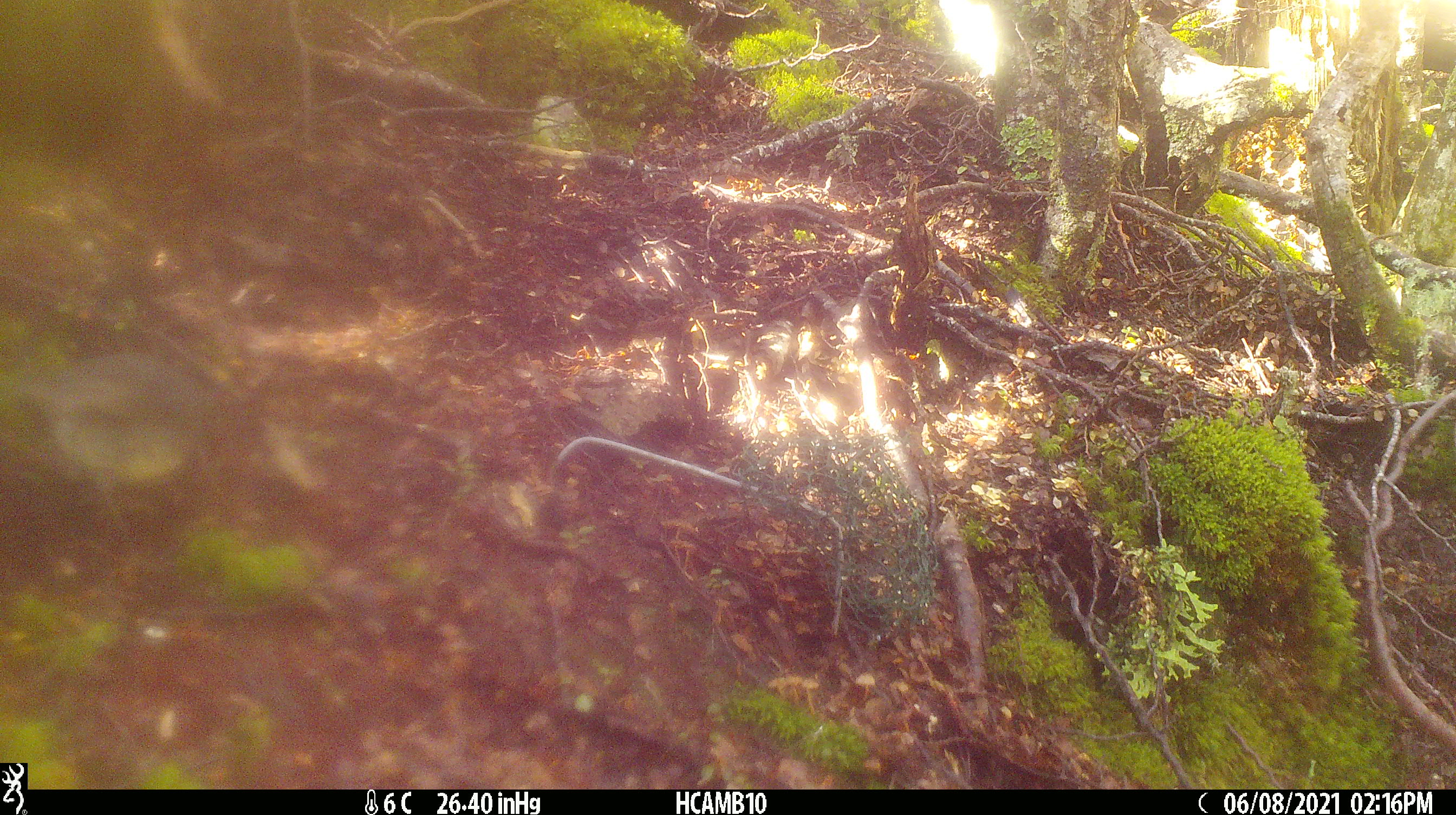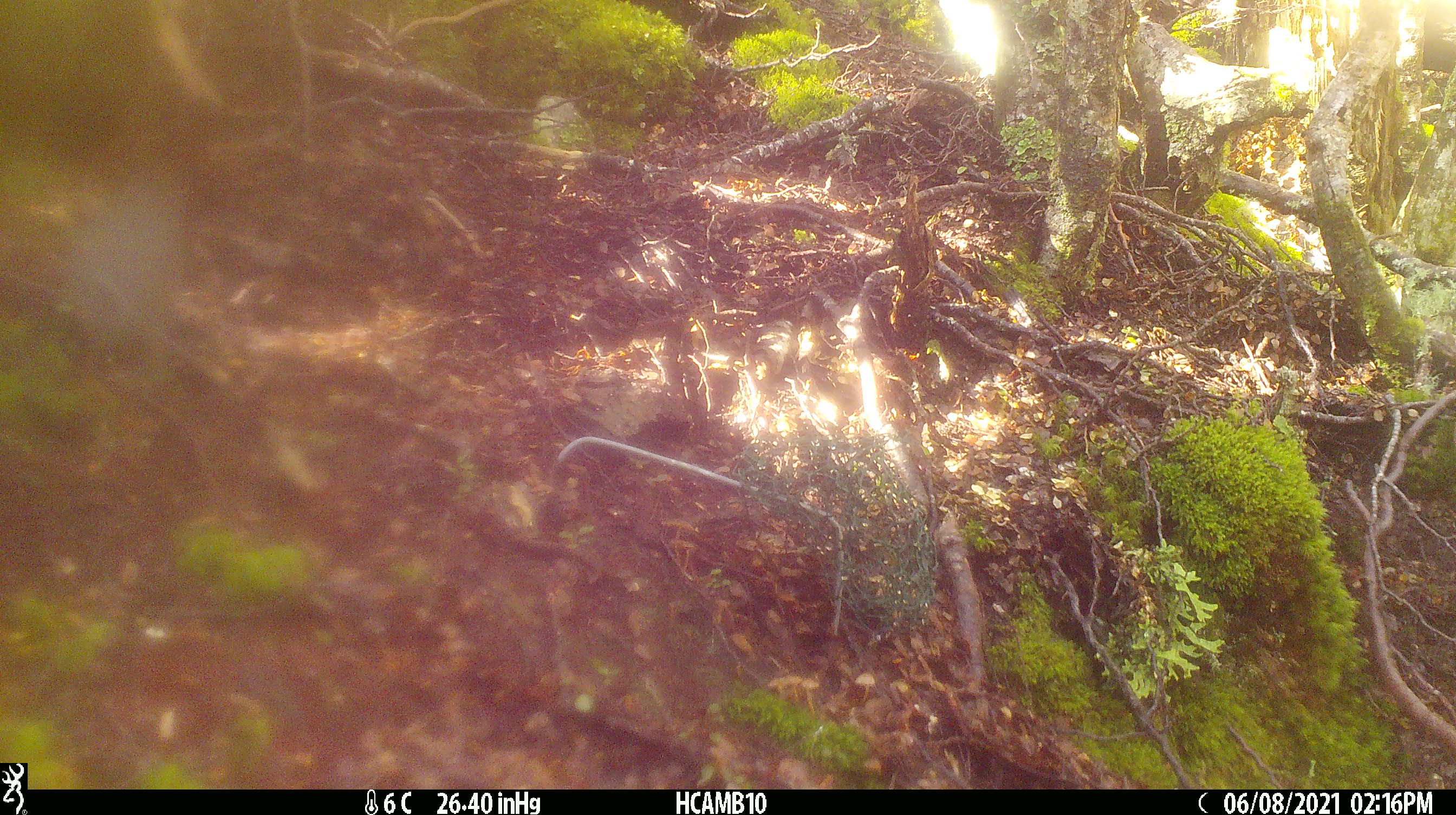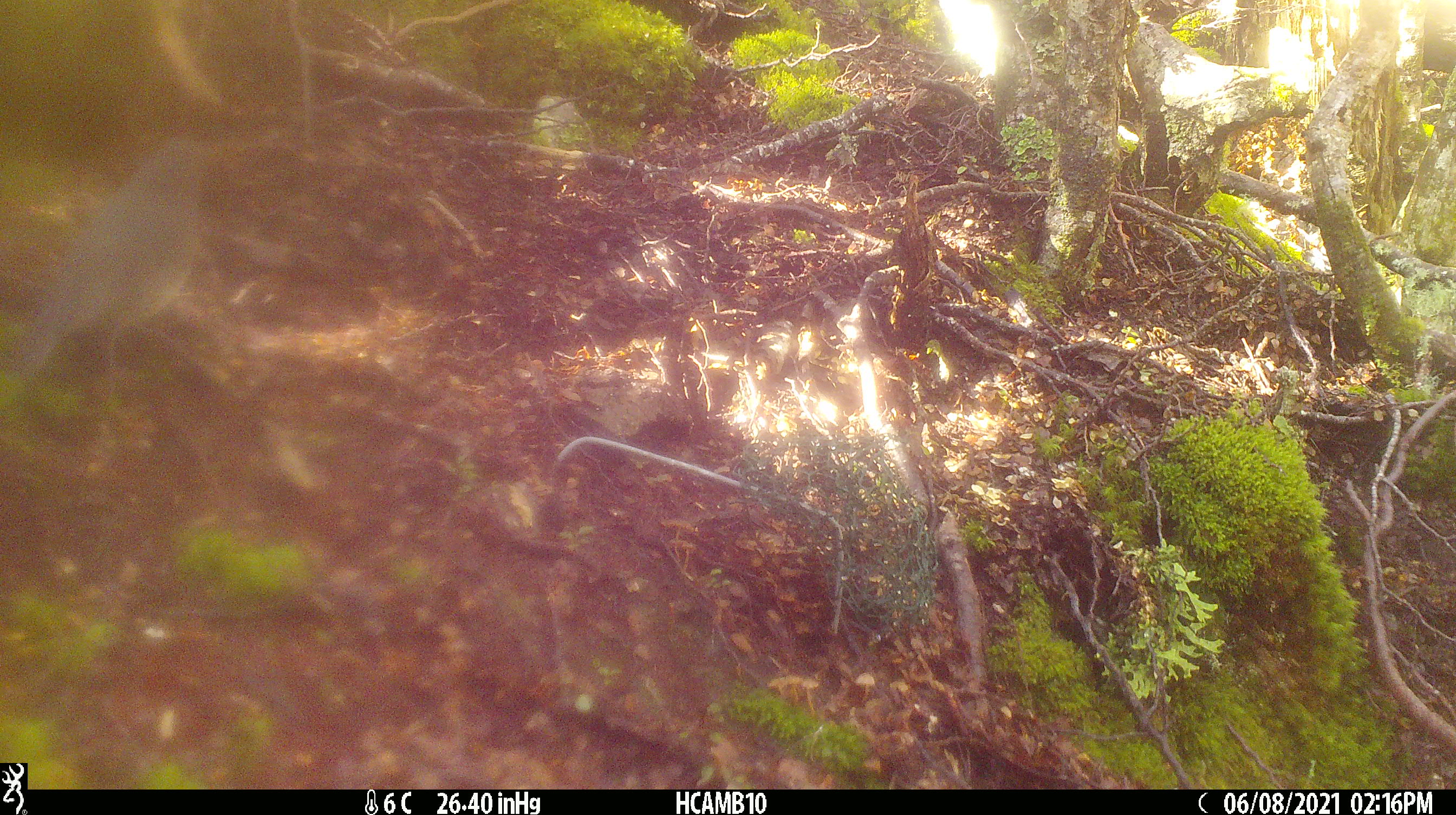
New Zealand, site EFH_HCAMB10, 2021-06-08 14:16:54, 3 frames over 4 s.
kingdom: Animalia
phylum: Chordata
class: Aves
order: Passeriformes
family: Petroicidae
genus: Petroica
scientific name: Petroica australis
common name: new zealand robin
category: robin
Robin (new zealand robin) (Petroica australis).